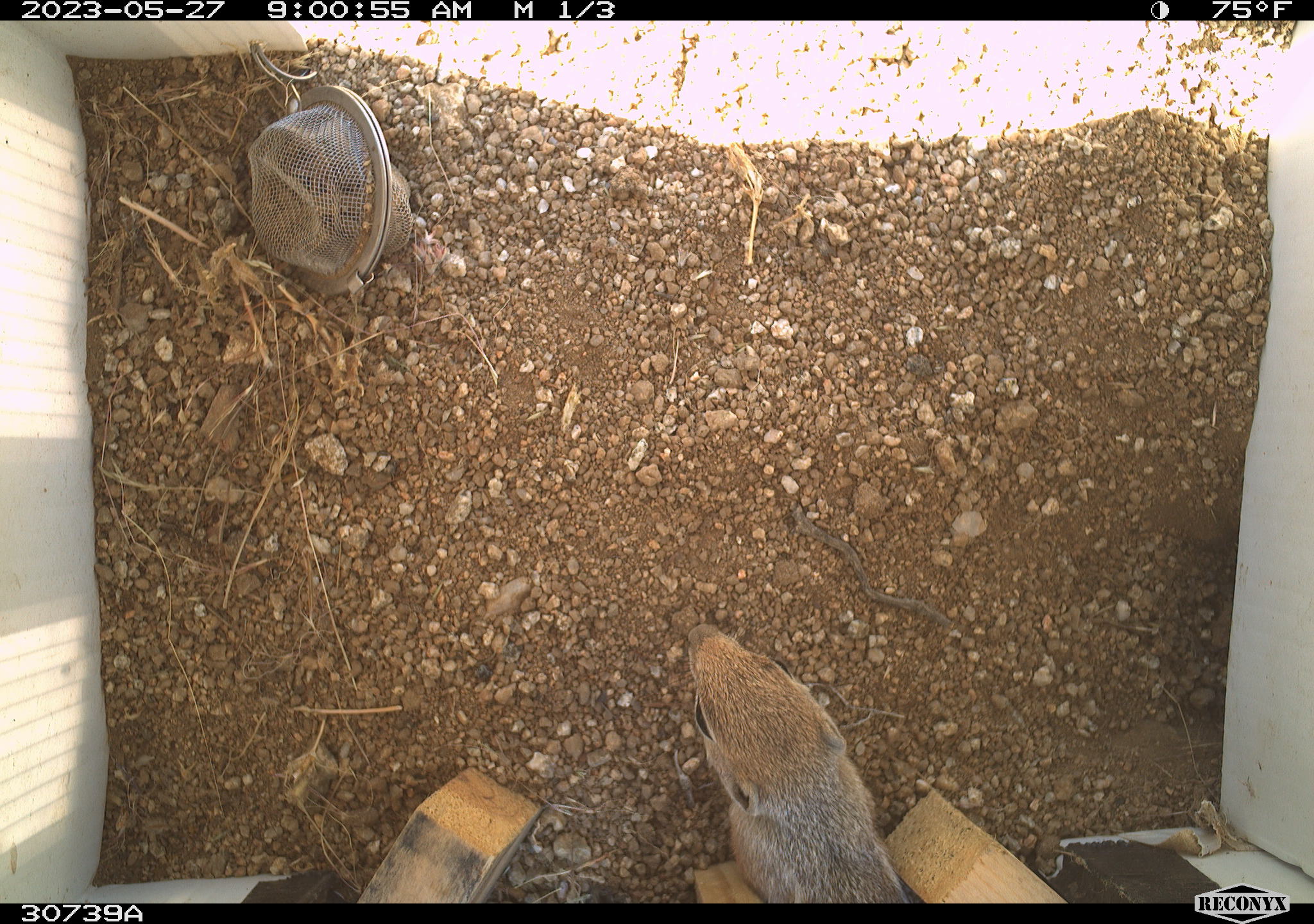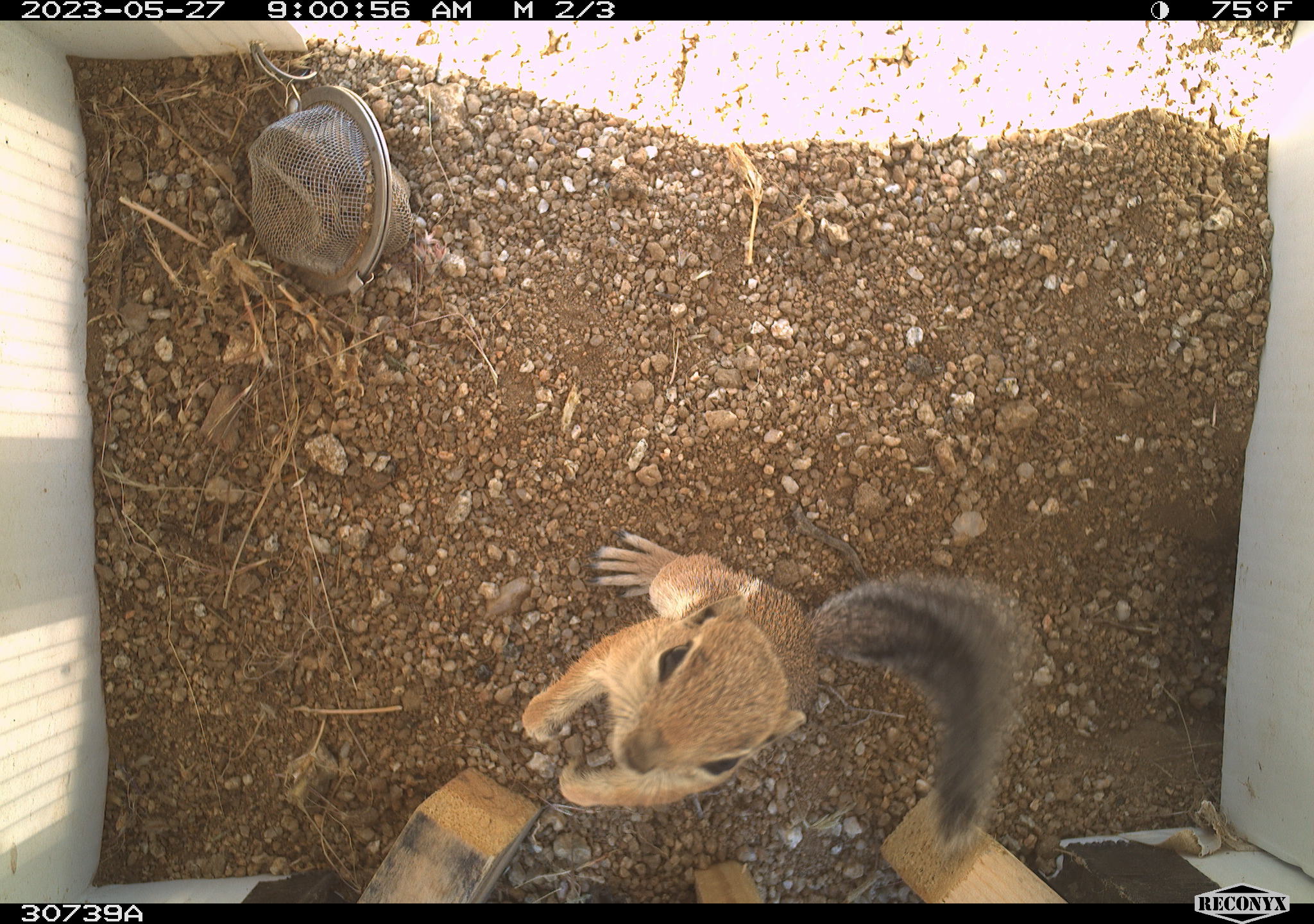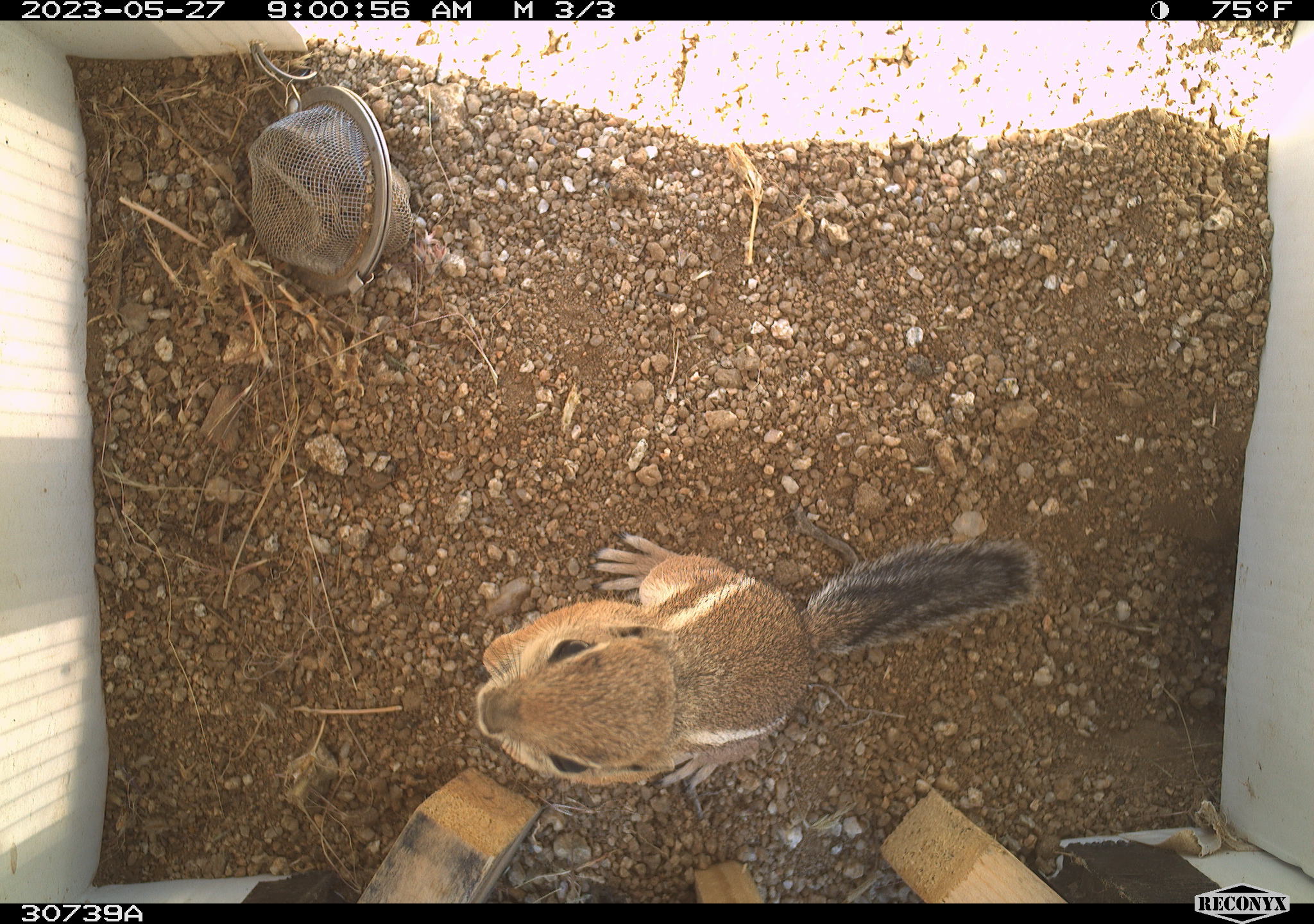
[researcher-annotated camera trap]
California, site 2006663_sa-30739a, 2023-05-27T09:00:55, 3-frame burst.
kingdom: Animalia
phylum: Chordata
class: Mammalia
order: Rodentia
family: Sciuridae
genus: Ammospermophilus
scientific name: Ammospermophilus leucurus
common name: white-tailed antelope squirrel